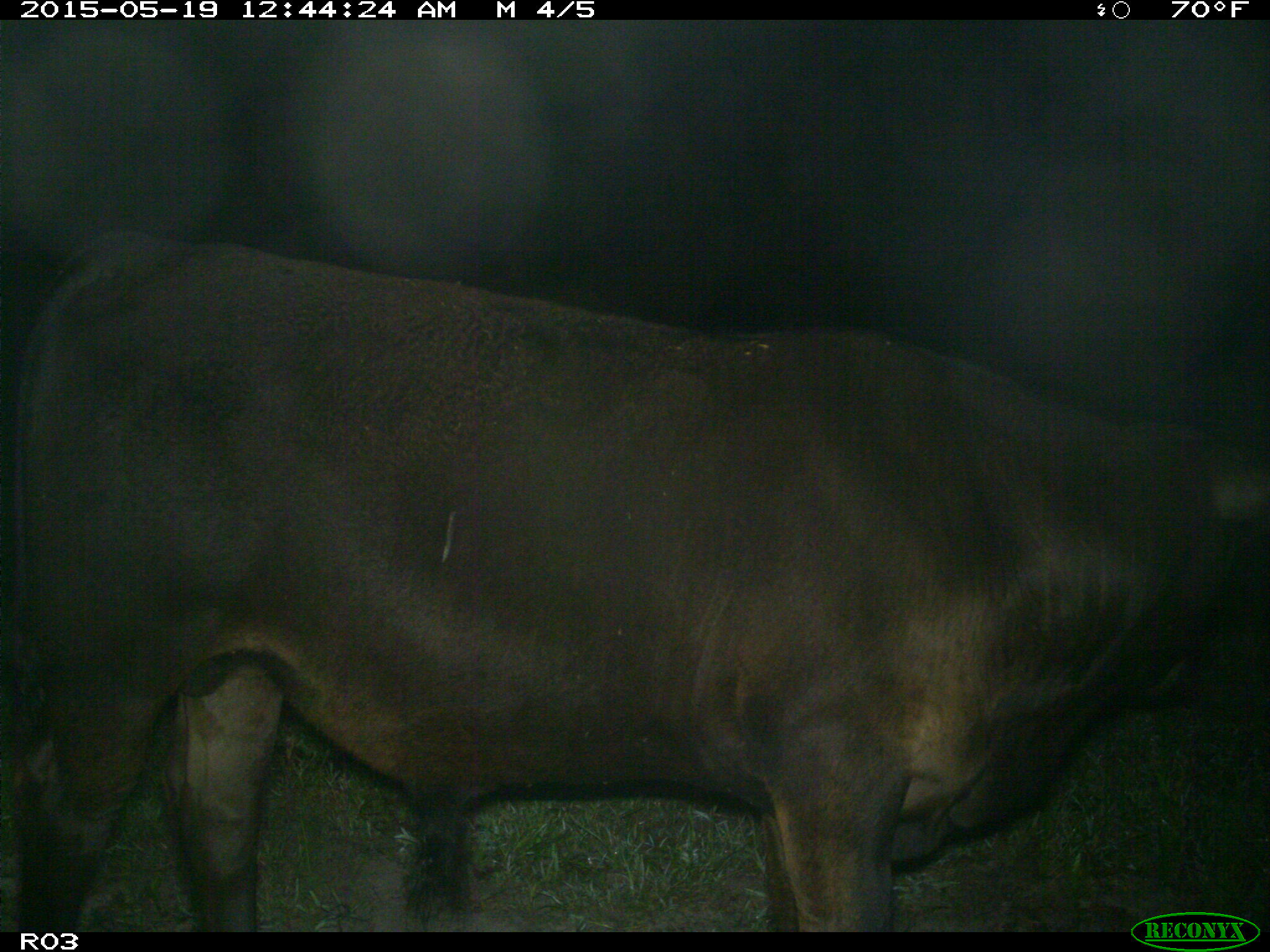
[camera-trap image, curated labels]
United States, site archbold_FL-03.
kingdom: Animalia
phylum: Chordata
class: Mammalia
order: Artiodactyla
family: Bovidae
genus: Bos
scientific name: Bos taurus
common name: domestic cow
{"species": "Bos taurus (domestic cow)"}